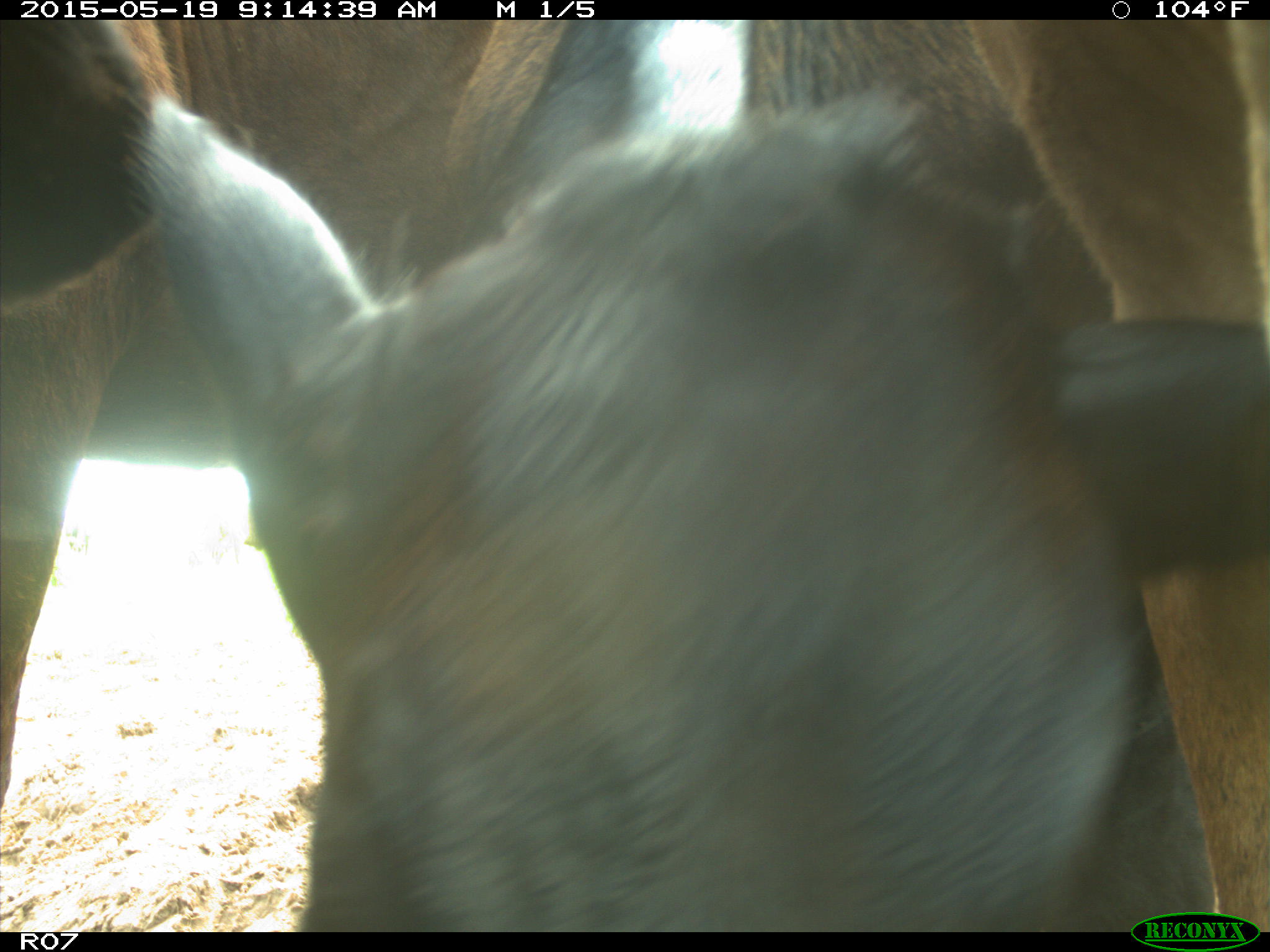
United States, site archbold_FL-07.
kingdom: Animalia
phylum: Chordata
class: Mammalia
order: Artiodactyla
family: Bovidae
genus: Bos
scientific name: Bos taurus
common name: domestic cow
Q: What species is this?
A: Bos taurus (domestic cow).